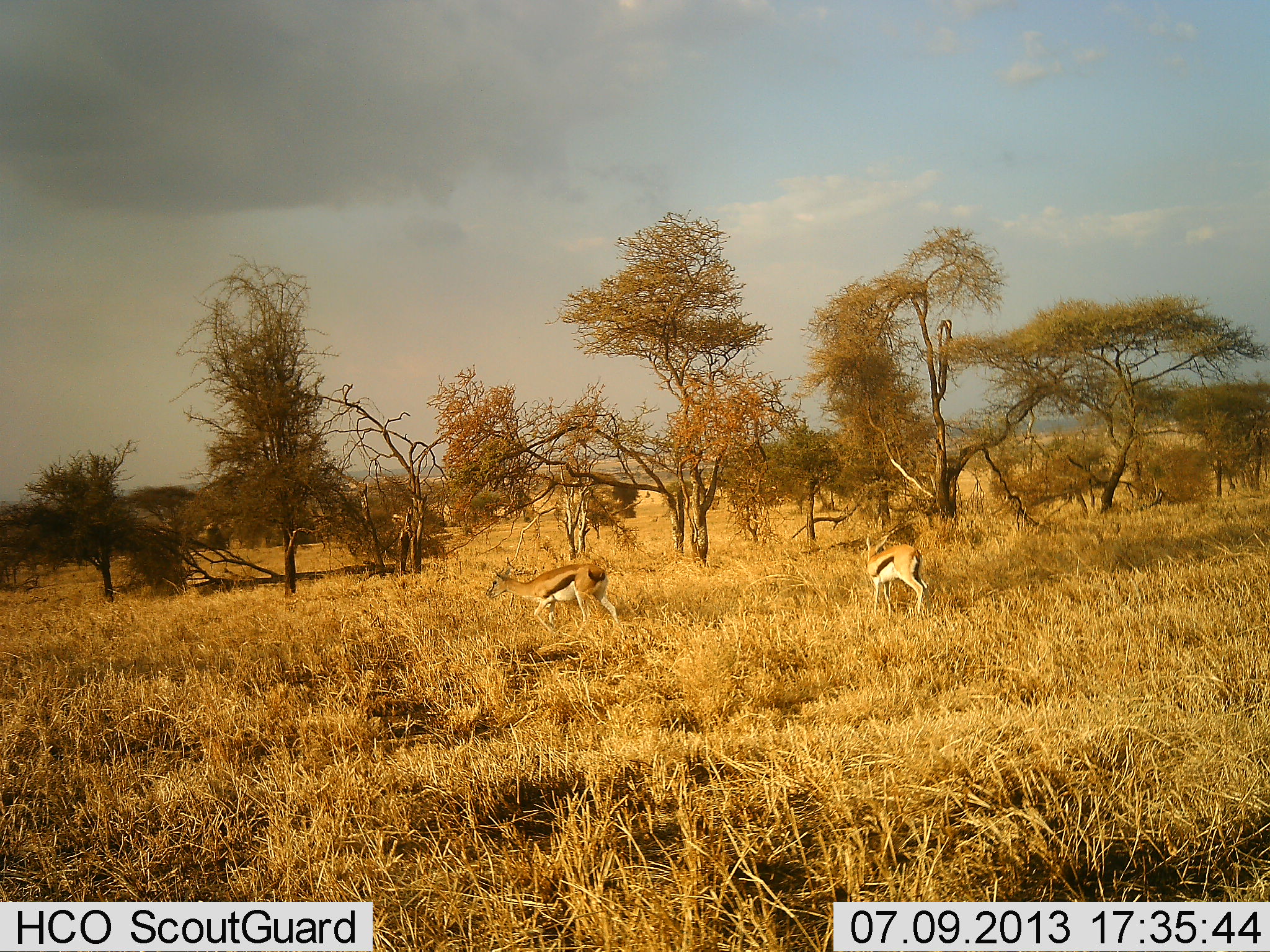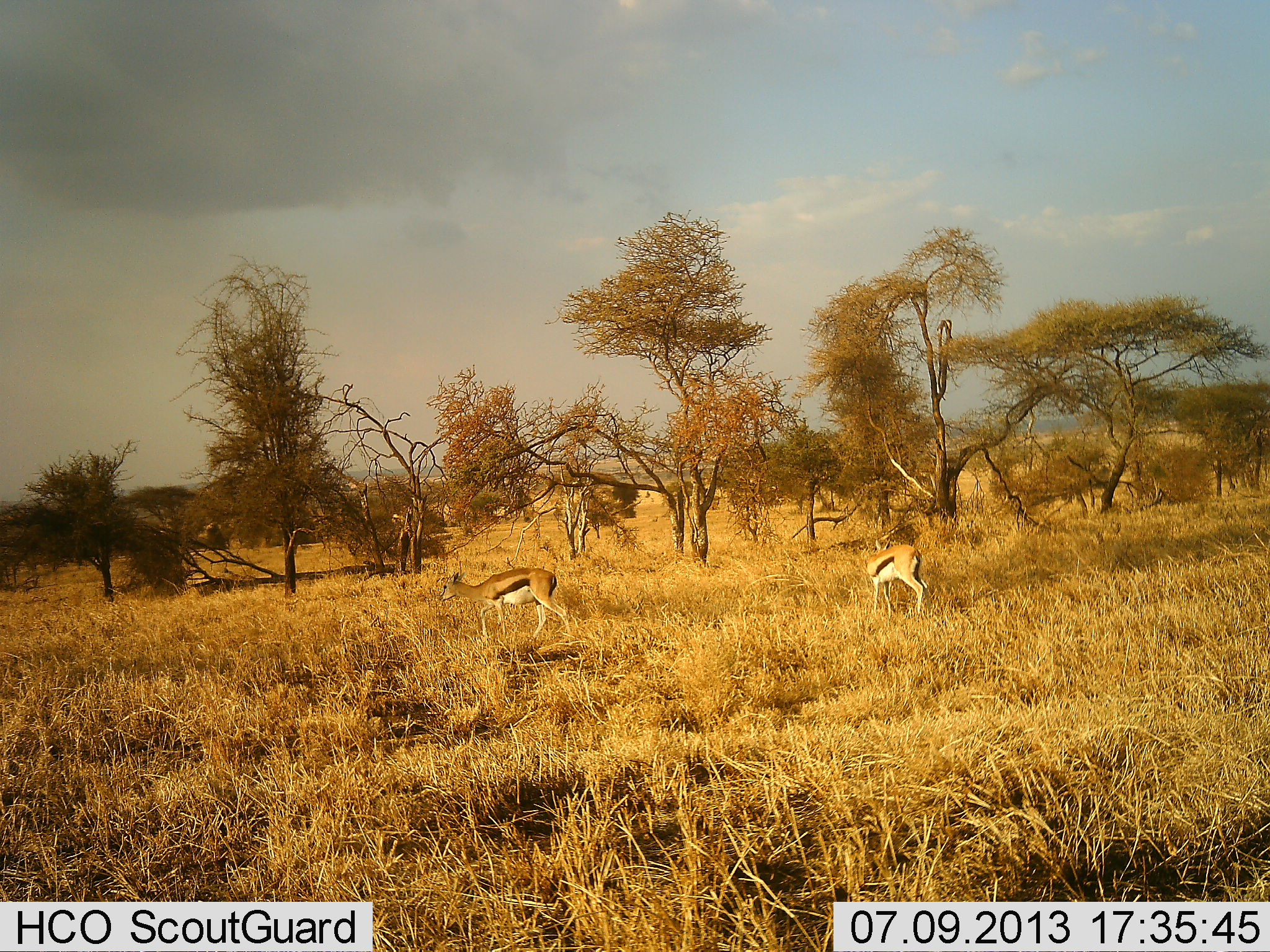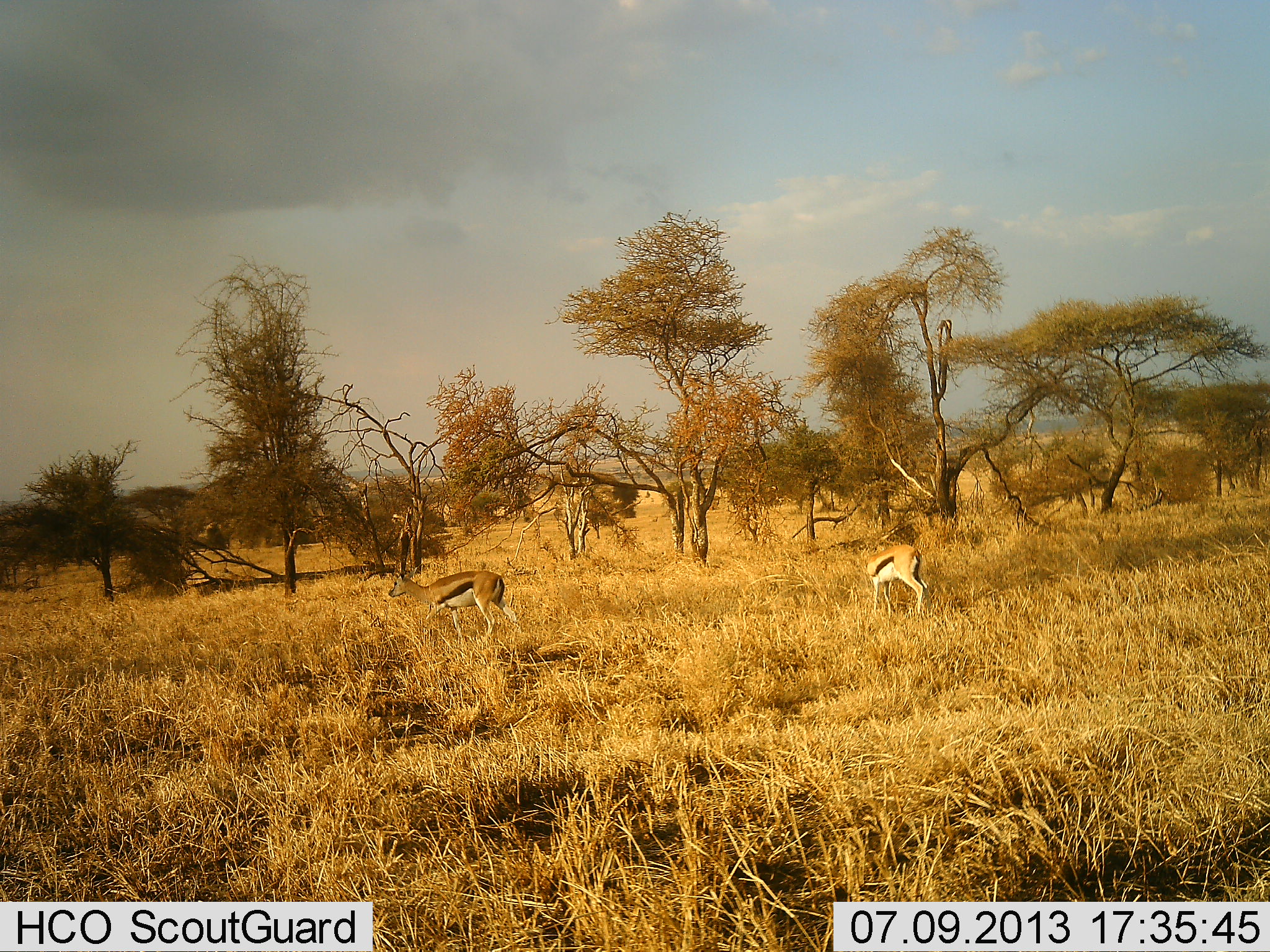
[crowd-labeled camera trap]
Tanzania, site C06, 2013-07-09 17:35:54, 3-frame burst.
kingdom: Animalia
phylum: Chordata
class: Mammalia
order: Artiodactyla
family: Bovidae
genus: Eudorcas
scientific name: Eudorcas thomsonii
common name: thomson's gazelle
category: gazellethomsons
Gazellethomsons (thomson's gazelle) (Eudorcas thomsonii), count 2. Behavior (volunteer vote fractions): standing 80%, resting 0%, moving 85%, interacting 0%. Young present (vote fraction): 0%. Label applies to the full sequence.